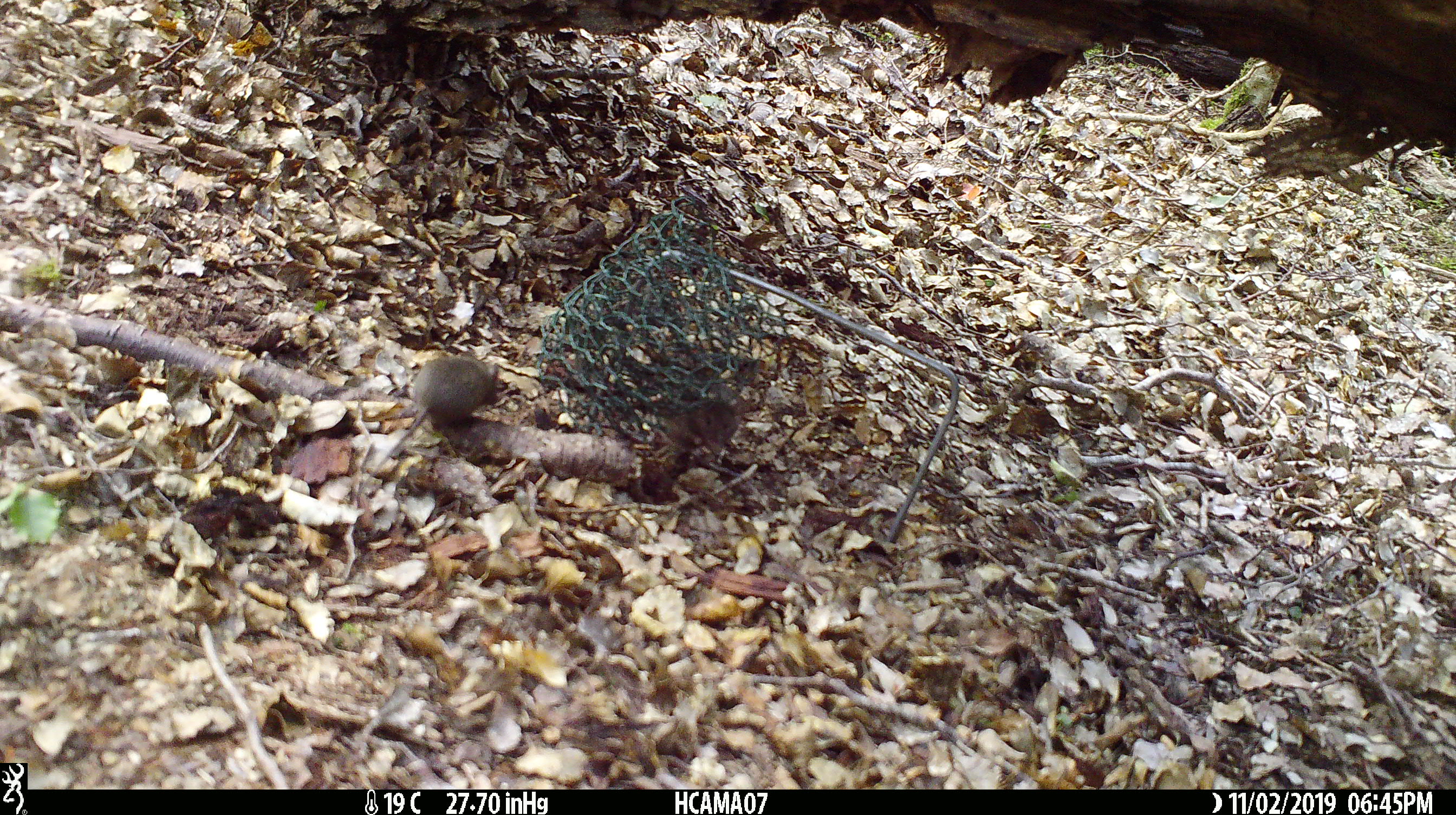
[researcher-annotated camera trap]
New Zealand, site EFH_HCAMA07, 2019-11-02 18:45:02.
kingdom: Animalia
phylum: Chordata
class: Mammalia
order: Rodentia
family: Muridae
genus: Mus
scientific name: Mus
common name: mouse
Mouse (Mus).